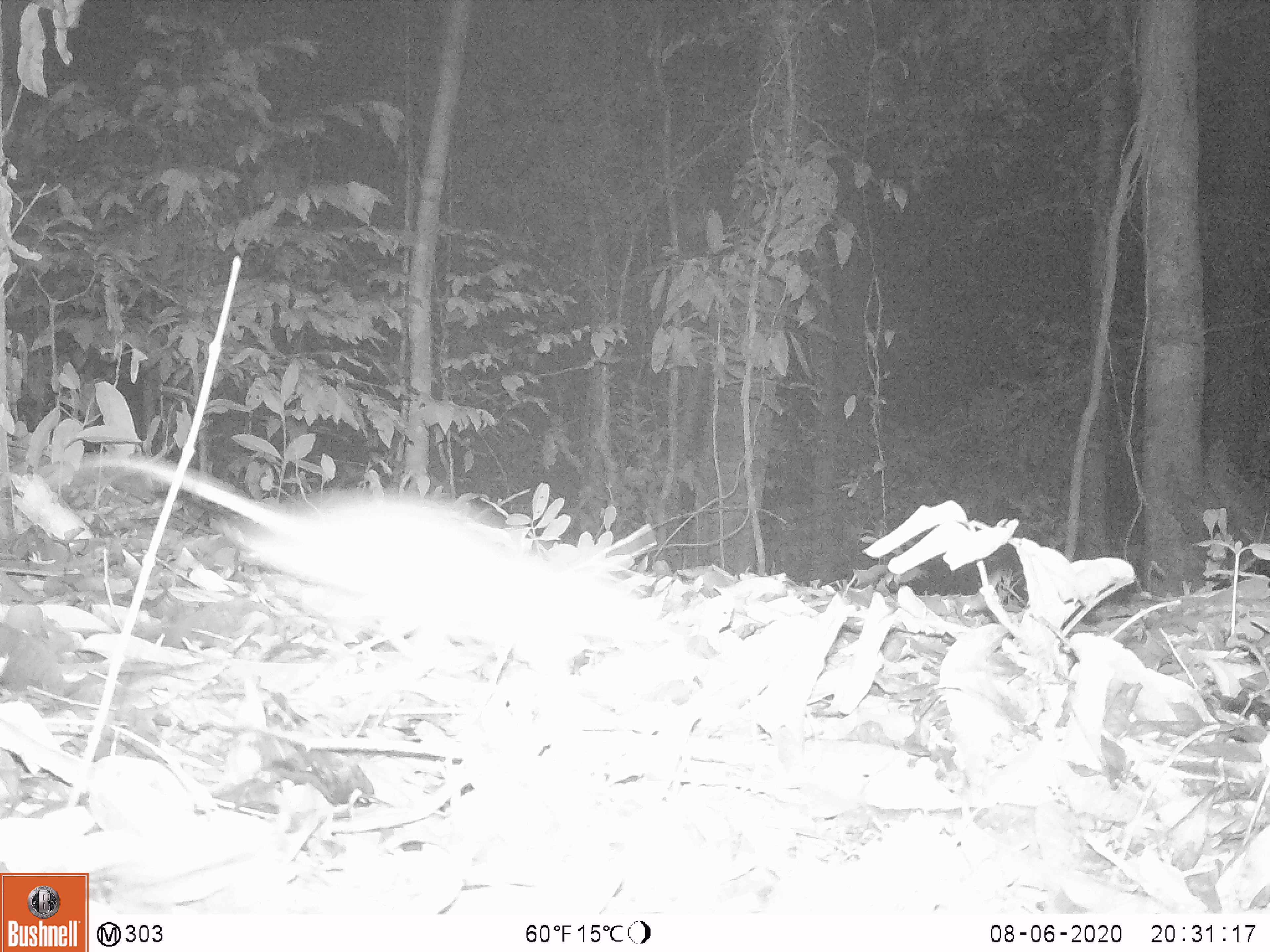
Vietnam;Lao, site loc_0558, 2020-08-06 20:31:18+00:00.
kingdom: Animalia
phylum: Chordata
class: Mammalia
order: Rodentia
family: Muridae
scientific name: Muridae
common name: old-world mice and rats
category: unidentified murid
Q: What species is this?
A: Unidentified murid (old-world mice and rats) (Muridae).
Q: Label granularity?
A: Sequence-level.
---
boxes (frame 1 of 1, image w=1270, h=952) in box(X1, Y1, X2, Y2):
unidentified murid: box(72, 450, 674, 649)